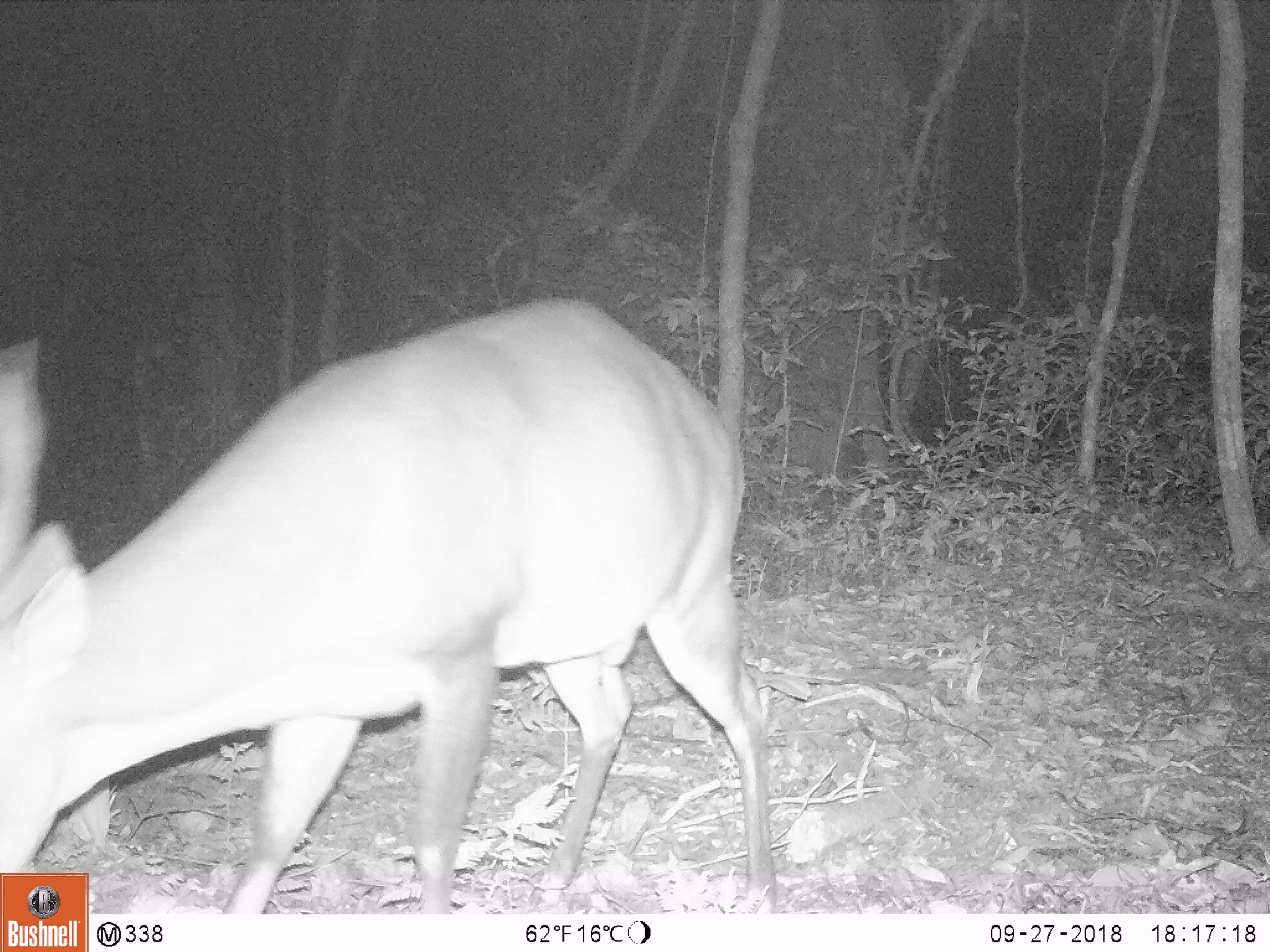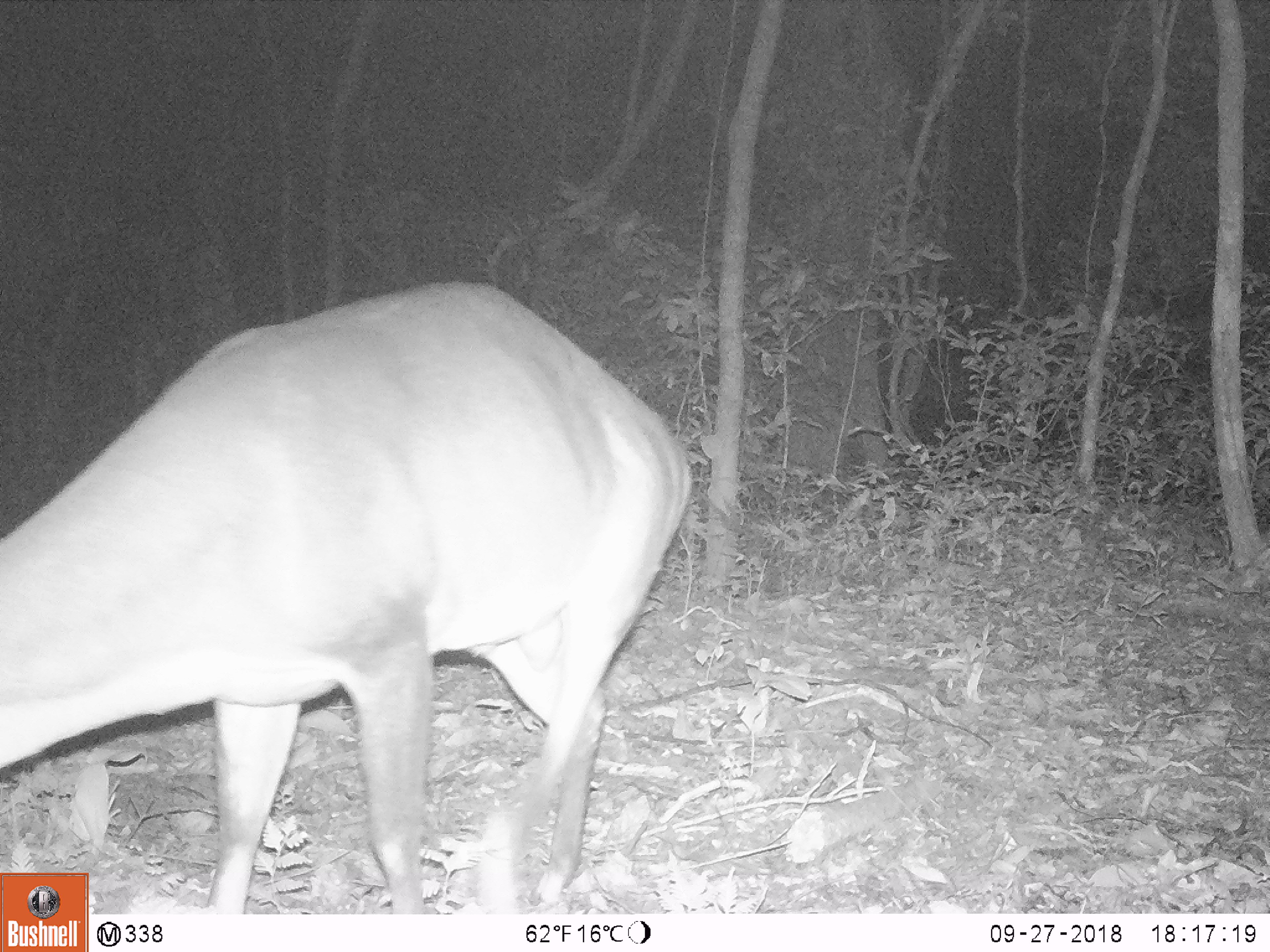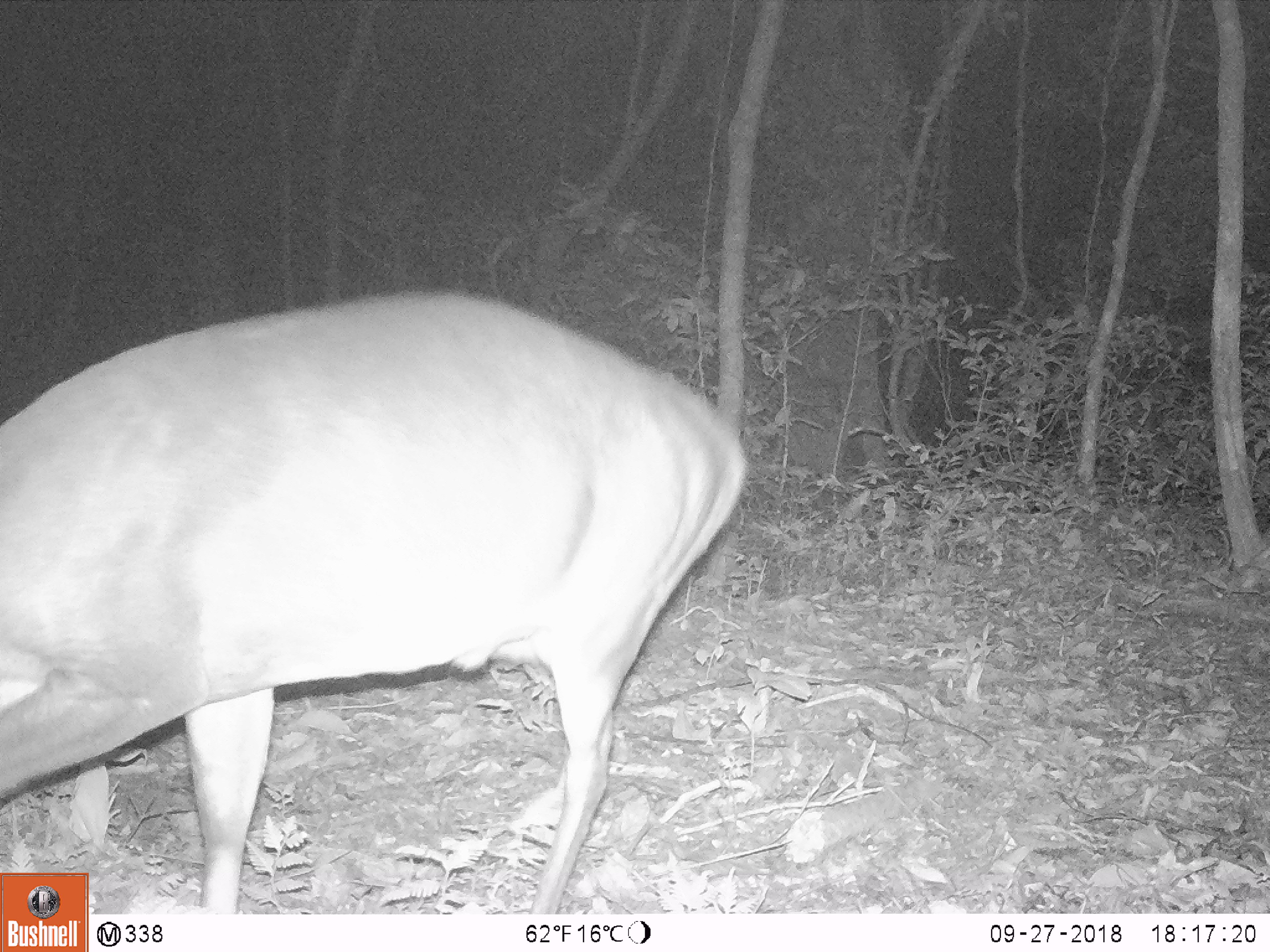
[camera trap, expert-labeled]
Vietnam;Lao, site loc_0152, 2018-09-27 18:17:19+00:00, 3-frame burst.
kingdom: Animalia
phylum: Chordata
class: Mammalia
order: Artiodactyla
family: Cervidae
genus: Muntiacus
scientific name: Muntiacus vuquangensis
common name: large-antlered muntjac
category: large antlered muntjac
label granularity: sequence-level